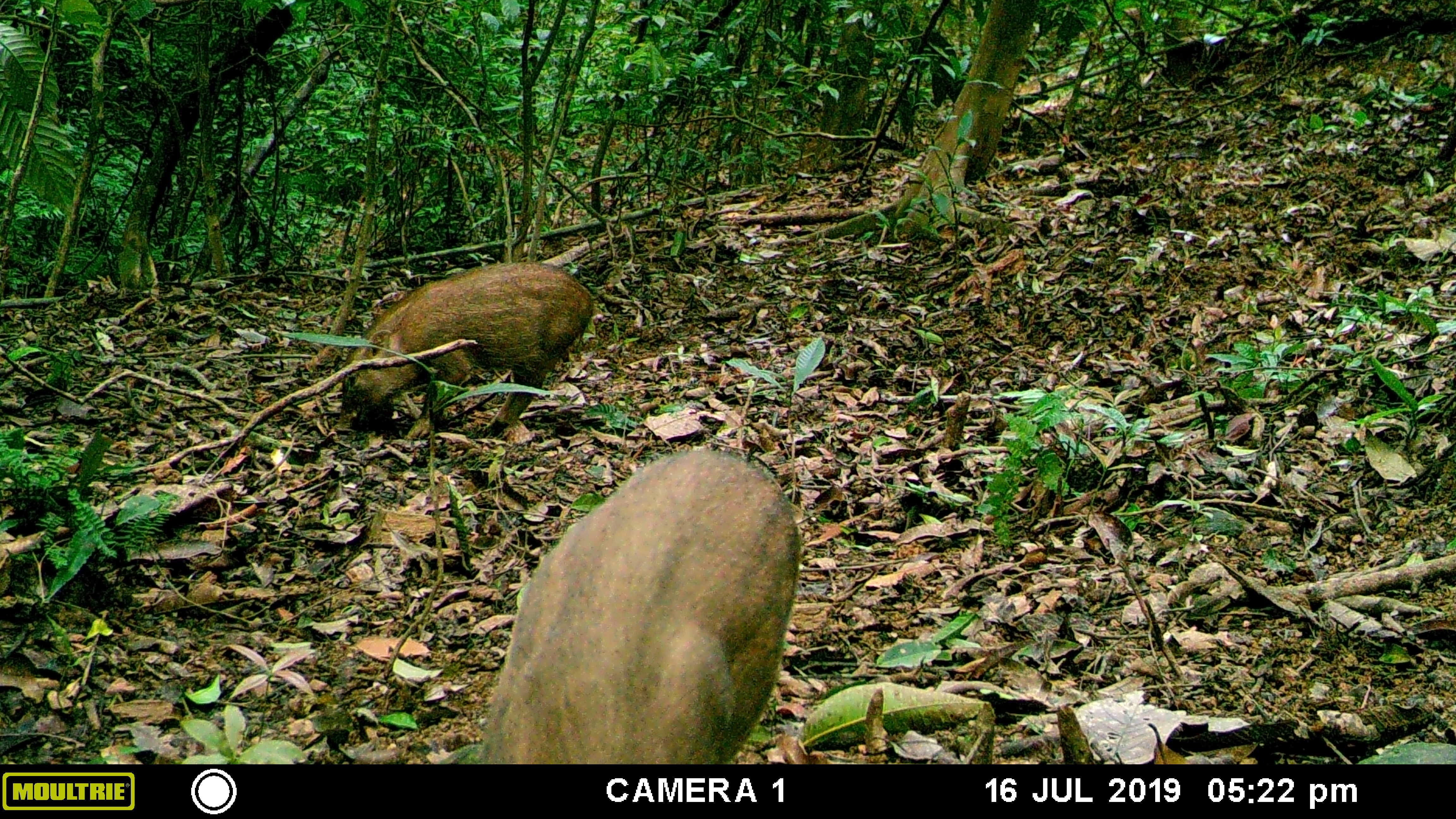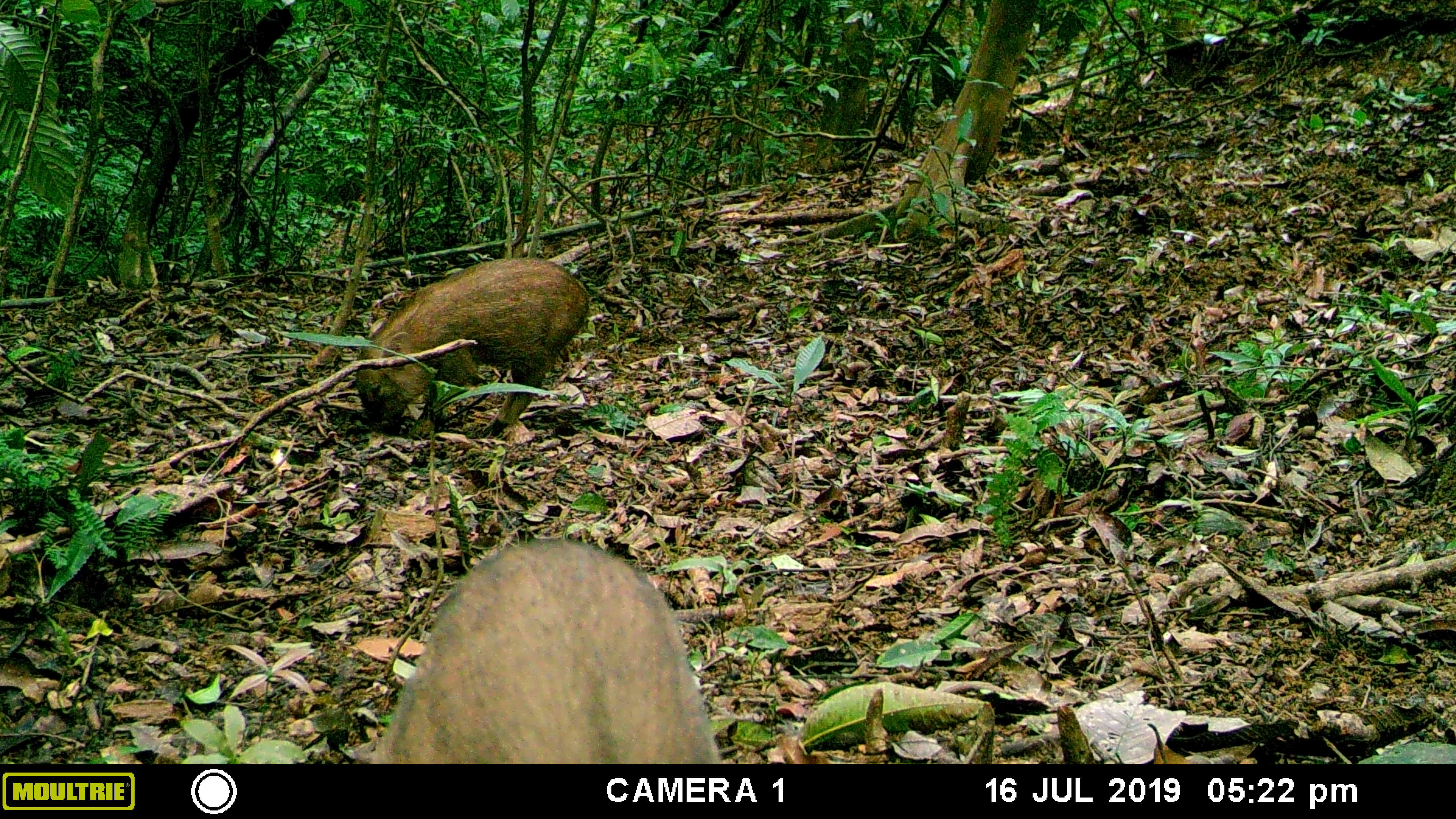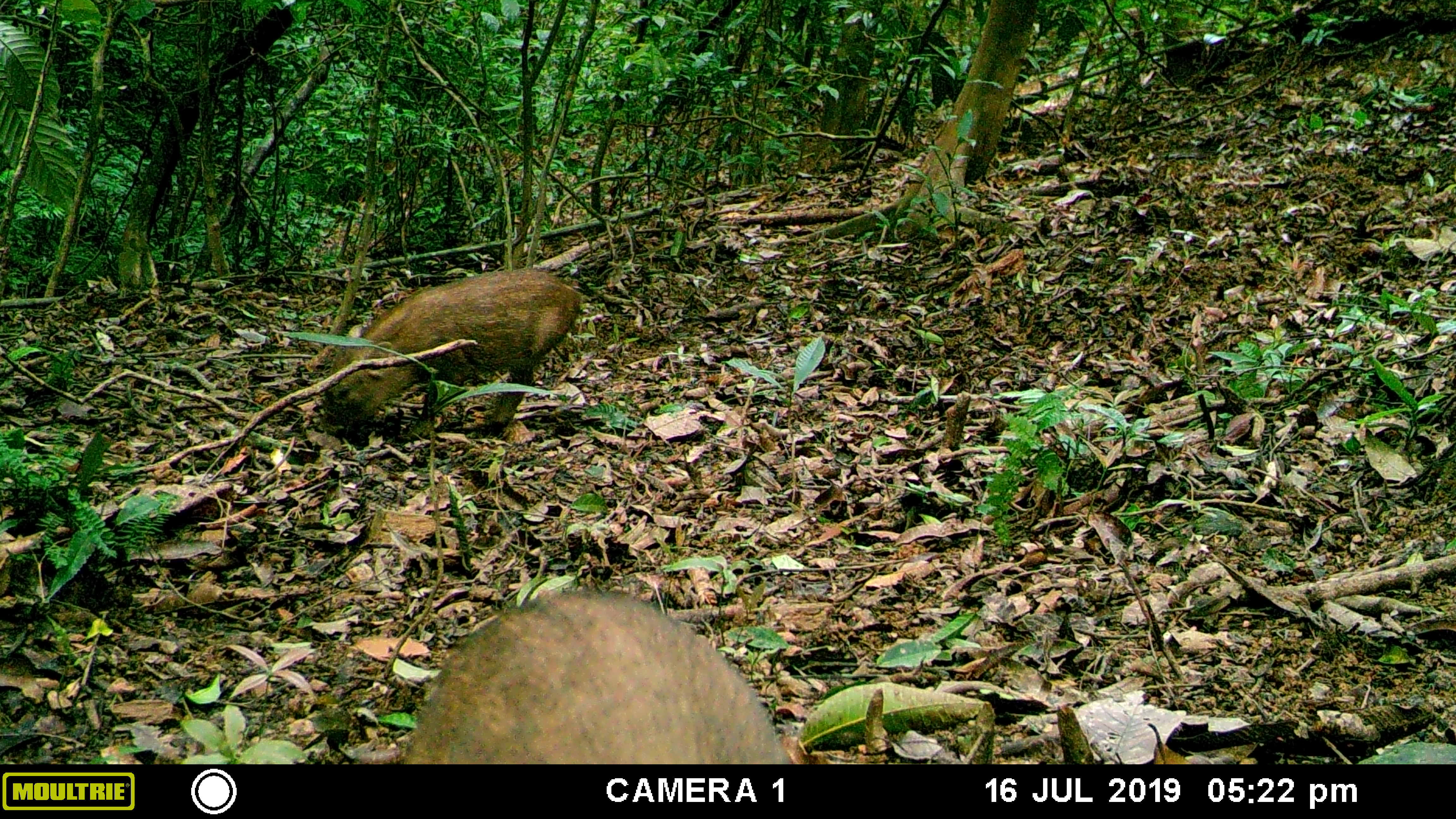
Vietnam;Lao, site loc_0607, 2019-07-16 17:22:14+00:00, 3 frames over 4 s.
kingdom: Animalia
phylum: Chordata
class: Mammalia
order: Artiodactyla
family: Suidae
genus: Sus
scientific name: Sus scrofa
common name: eurasian wild pig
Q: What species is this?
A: Eurasian wild pig (Sus scrofa).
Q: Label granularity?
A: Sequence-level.